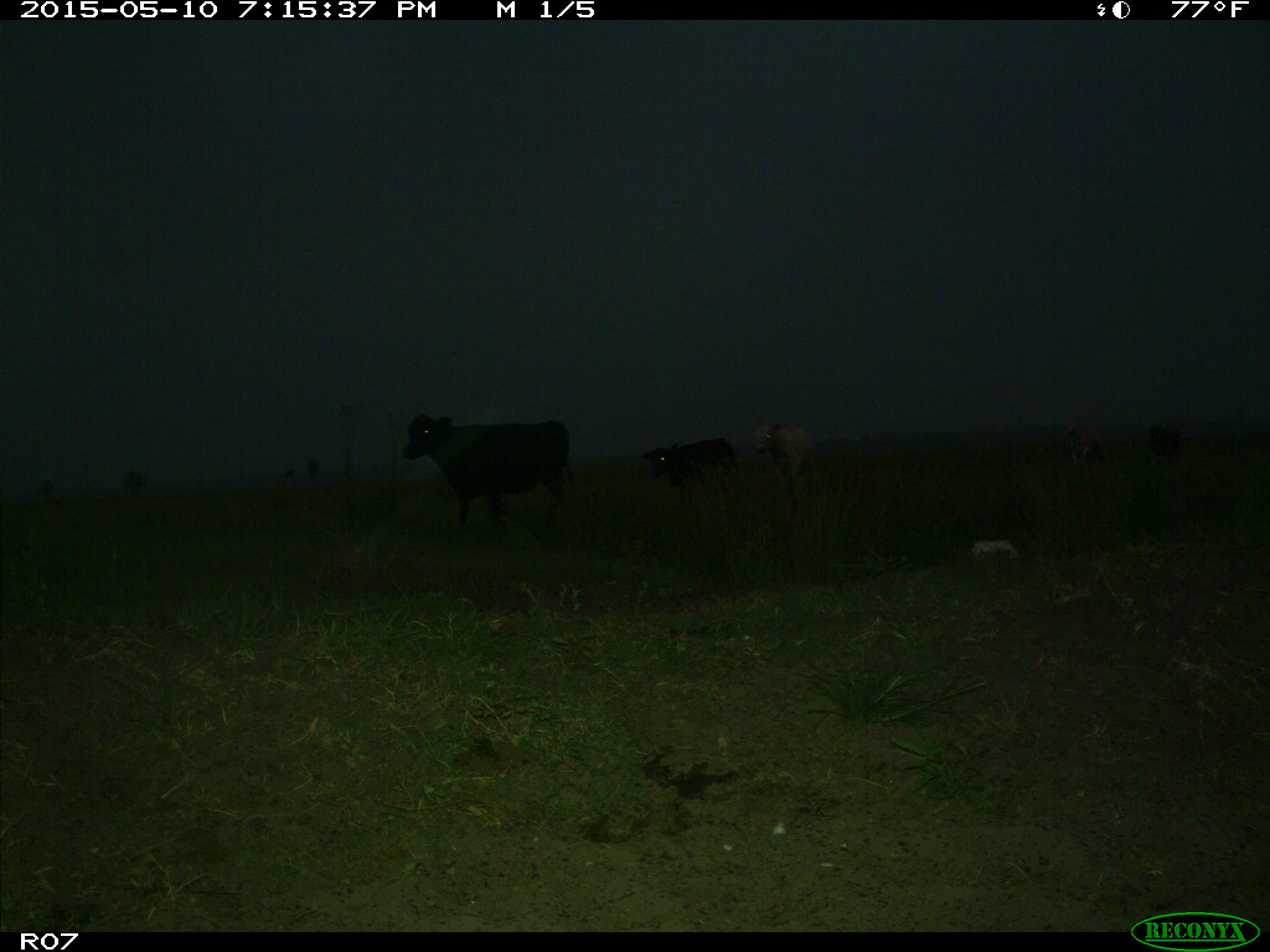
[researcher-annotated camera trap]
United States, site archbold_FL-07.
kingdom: Animalia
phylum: Chordata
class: Mammalia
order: Artiodactyla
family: Bovidae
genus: Bos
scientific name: Bos taurus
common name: domestic cow